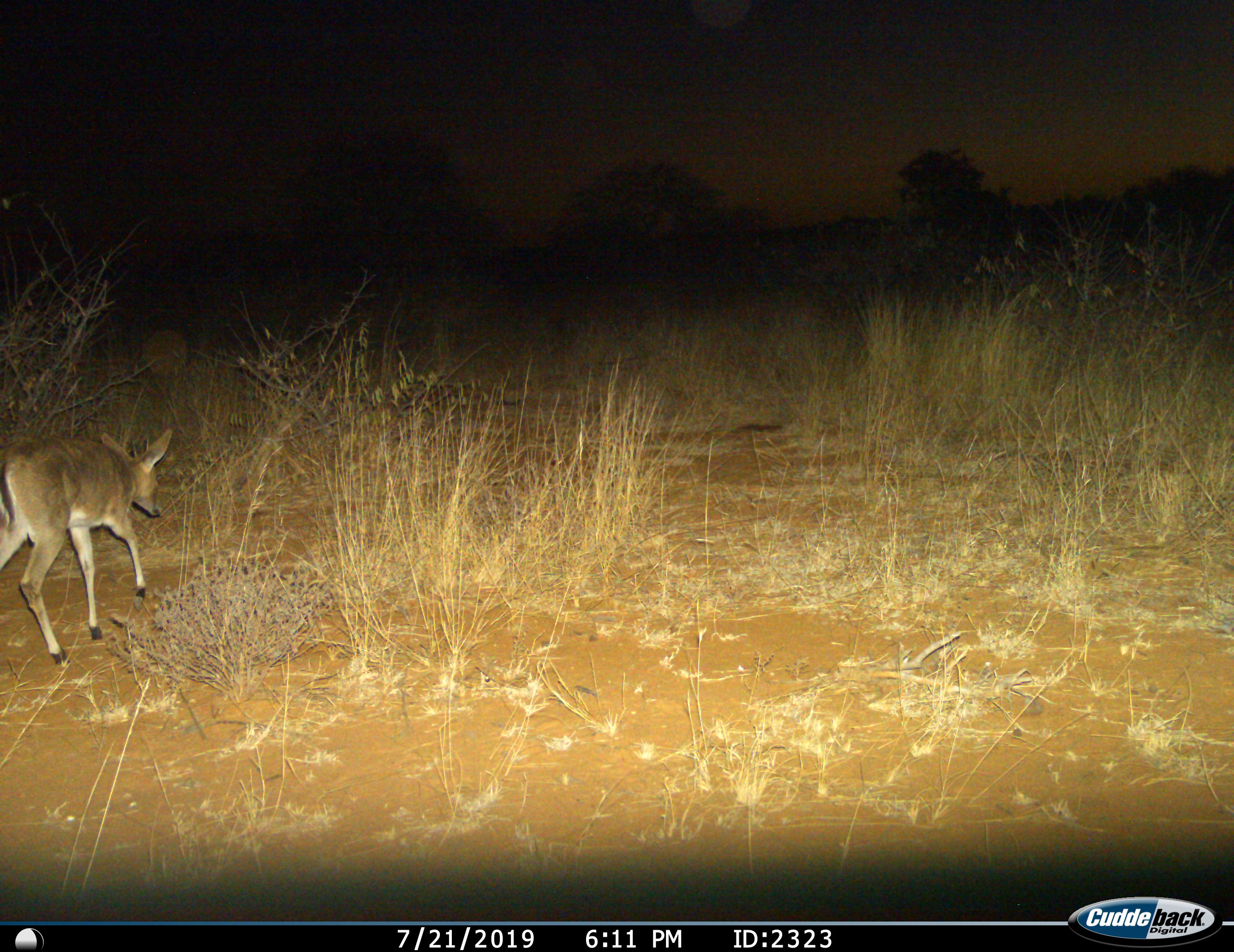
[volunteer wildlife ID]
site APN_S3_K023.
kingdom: Animalia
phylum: Chordata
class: Mammalia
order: Artiodactyla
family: Bovidae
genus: Sylvicapra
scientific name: Sylvicapra grimmia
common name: common duiker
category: duikercommongrey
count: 1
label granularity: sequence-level